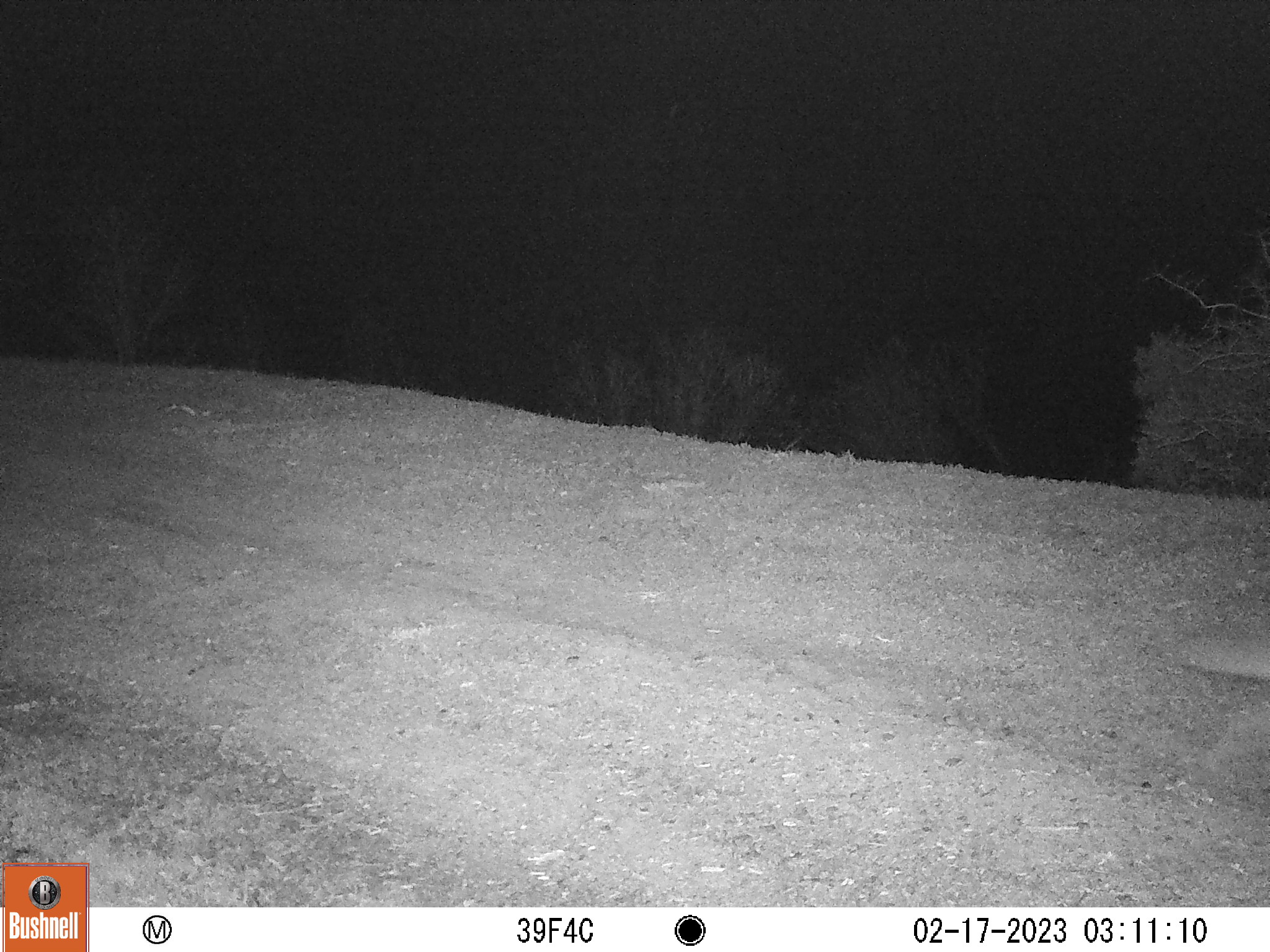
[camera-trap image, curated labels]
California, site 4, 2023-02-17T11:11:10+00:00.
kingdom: Animalia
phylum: Chordata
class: Mammalia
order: Carnivora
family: Canidae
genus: Canis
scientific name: Canis latrans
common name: coyote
Coyote (Canis latrans).